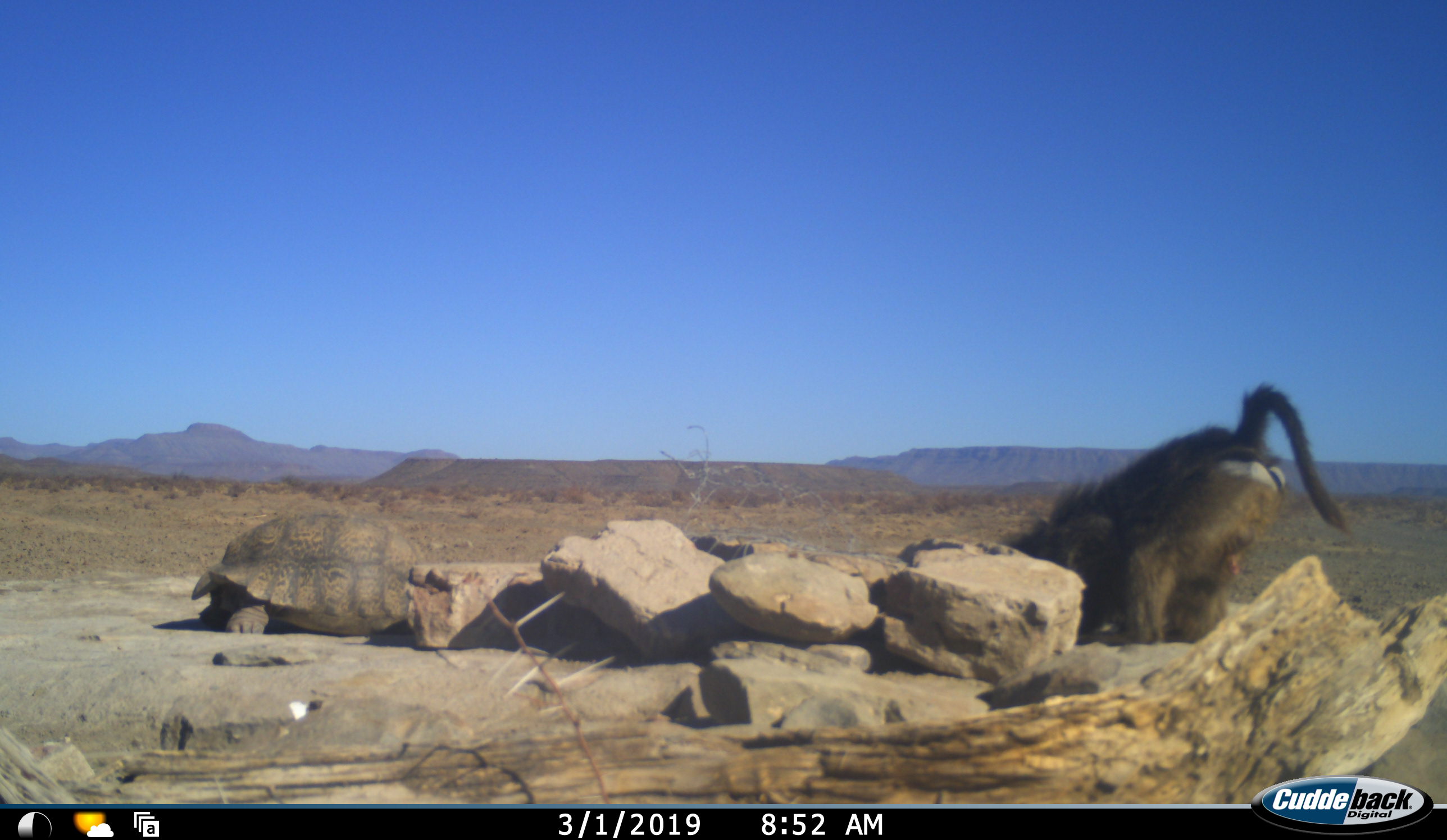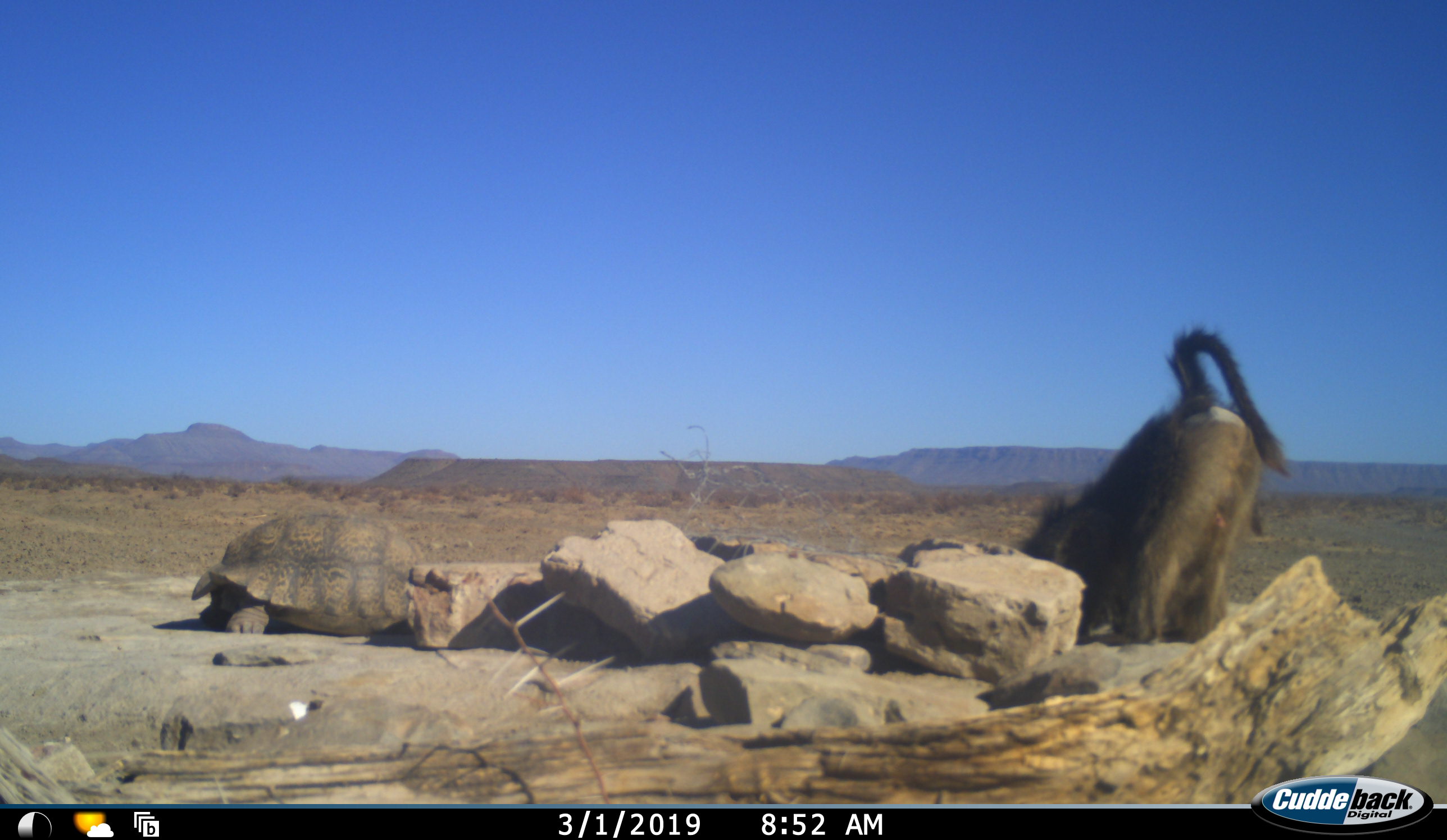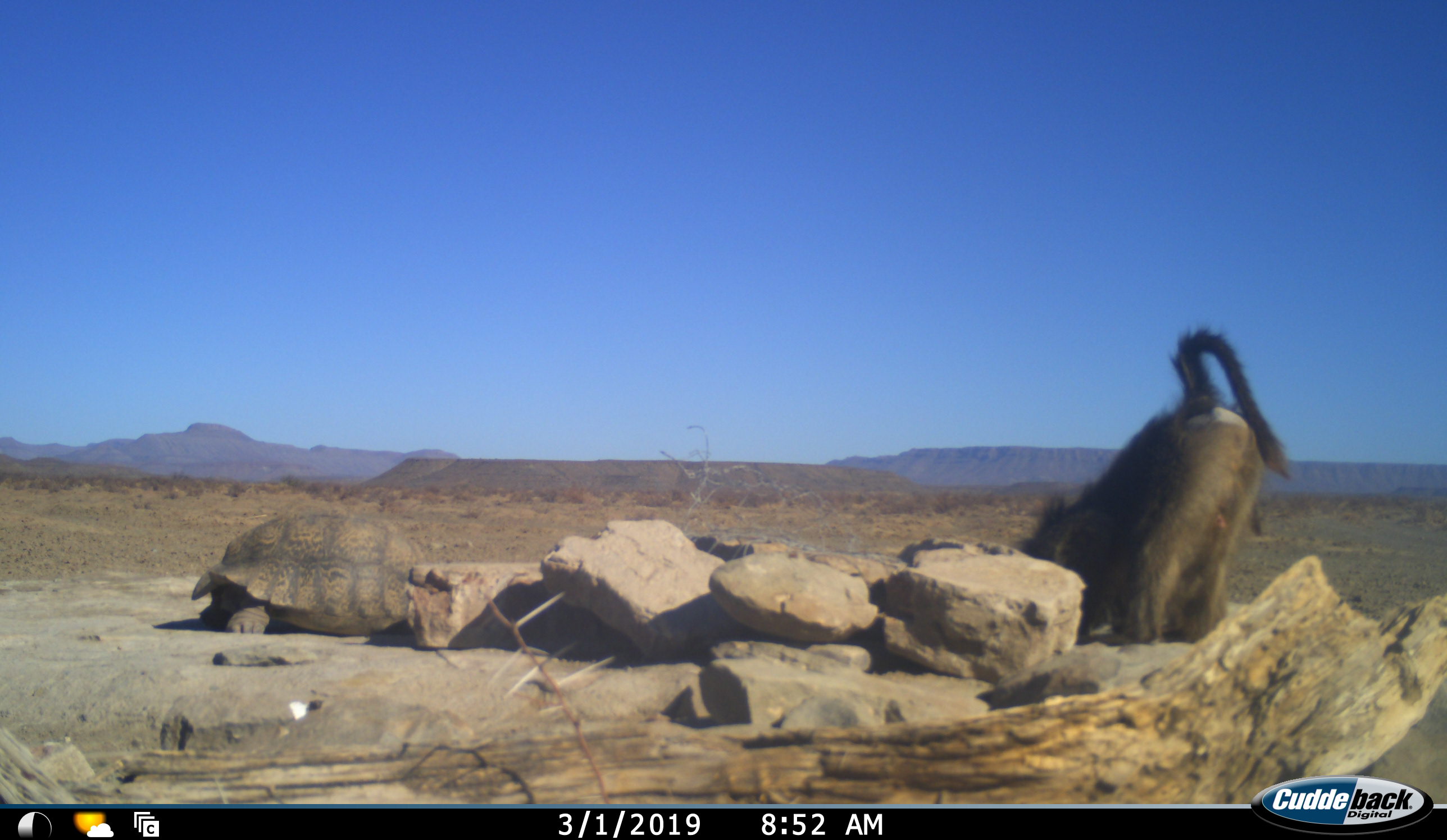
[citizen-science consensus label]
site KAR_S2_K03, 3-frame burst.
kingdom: Animalia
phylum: Chordata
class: Mammalia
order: Primates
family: Cercopithecidae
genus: Papio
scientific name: Papio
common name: baboon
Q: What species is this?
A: Baboon (Papio).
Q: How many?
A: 1.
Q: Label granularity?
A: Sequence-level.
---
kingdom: Animalia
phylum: Chordata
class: Reptilia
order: Testudines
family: Testudinidae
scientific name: Testudinidae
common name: tortoise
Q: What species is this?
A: Tortoise (Testudinidae).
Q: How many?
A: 1.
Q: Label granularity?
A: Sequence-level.